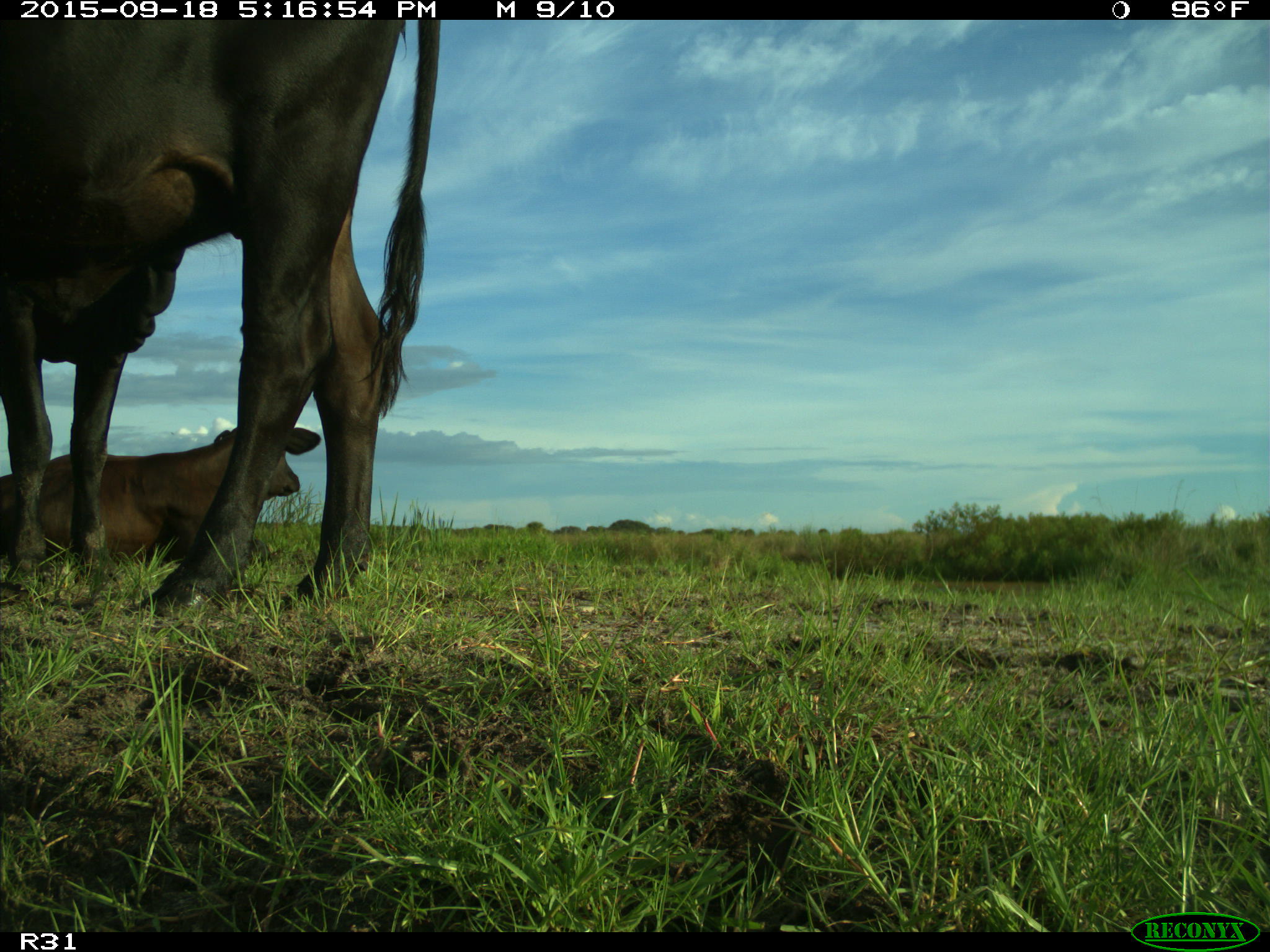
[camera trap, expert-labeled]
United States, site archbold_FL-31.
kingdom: Animalia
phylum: Chordata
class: Mammalia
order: Artiodactyla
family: Bovidae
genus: Bos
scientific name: Bos taurus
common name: domestic cow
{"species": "Bos taurus (domestic cow)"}